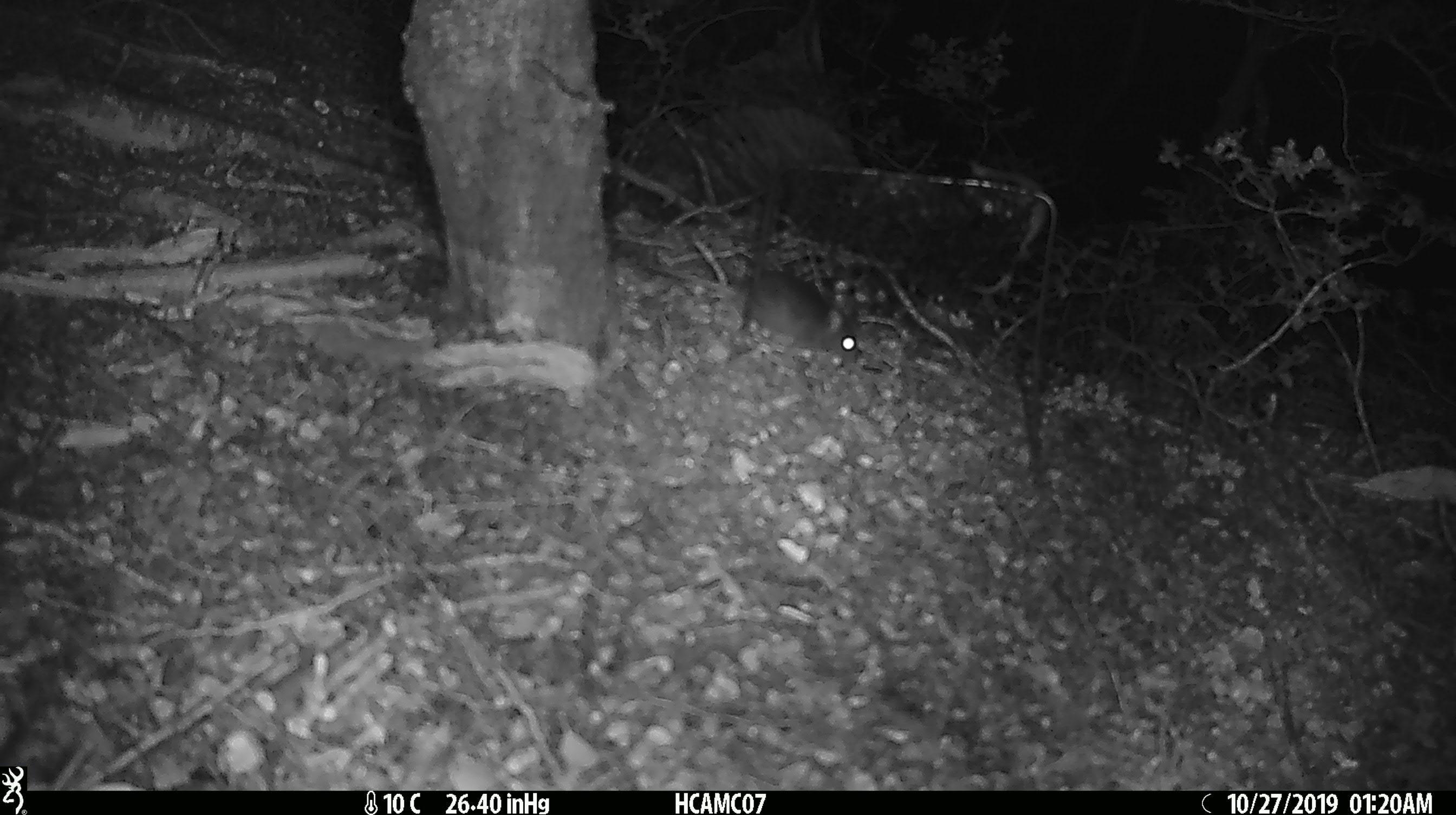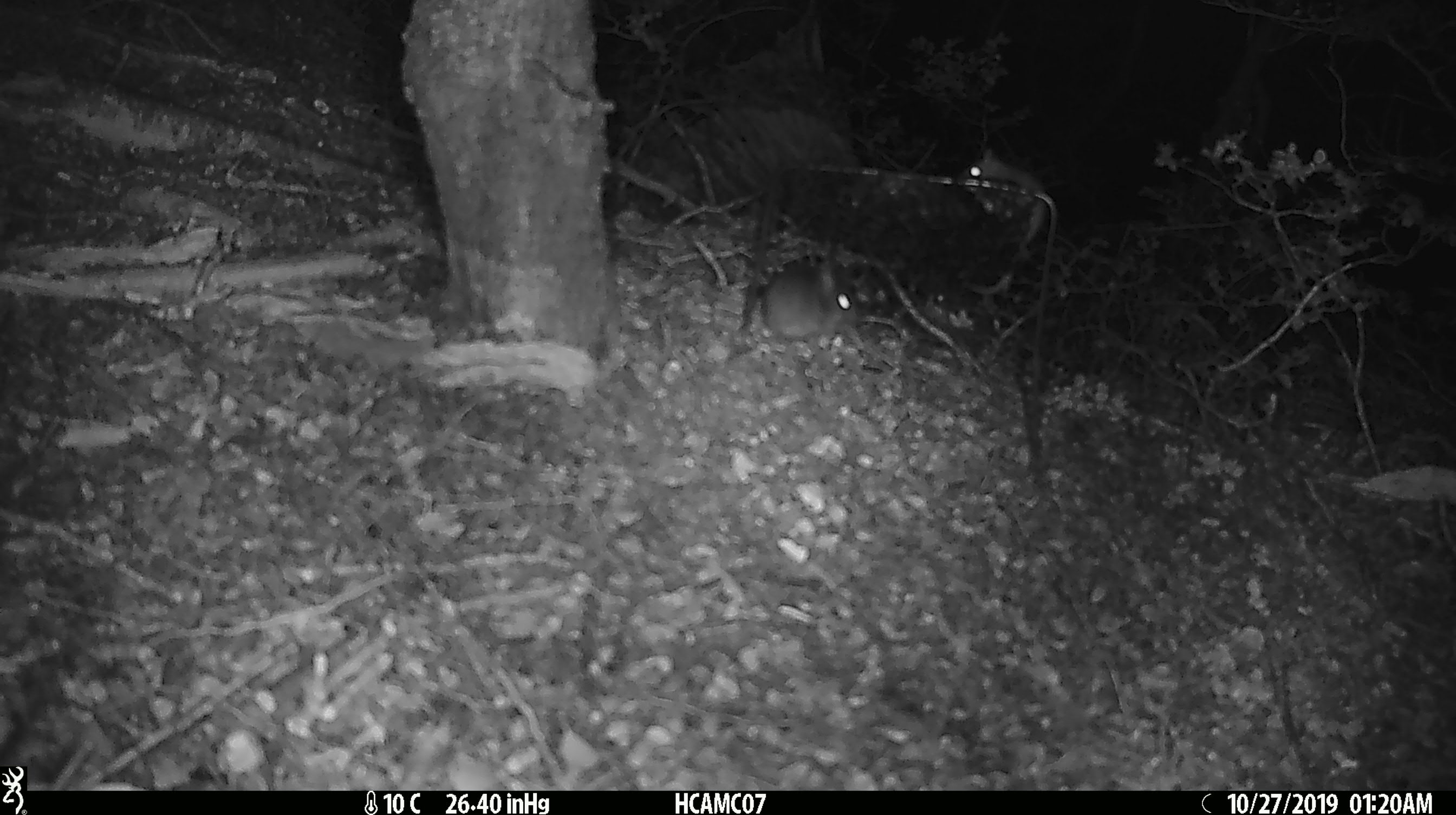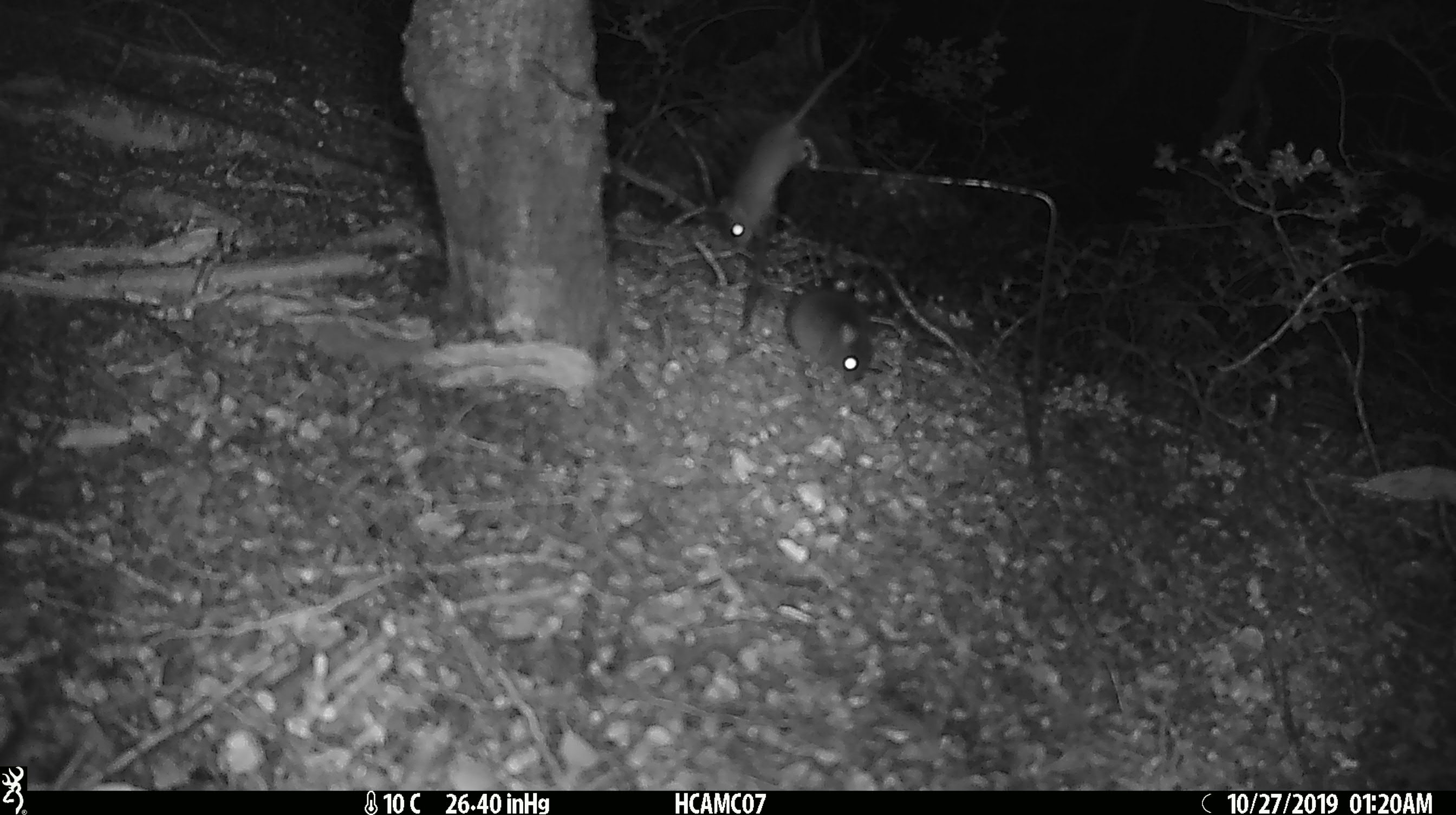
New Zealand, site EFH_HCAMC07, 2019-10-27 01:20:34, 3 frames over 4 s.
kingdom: Animalia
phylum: Chordata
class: Mammalia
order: Rodentia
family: Muridae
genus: Mus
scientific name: Mus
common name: mouse